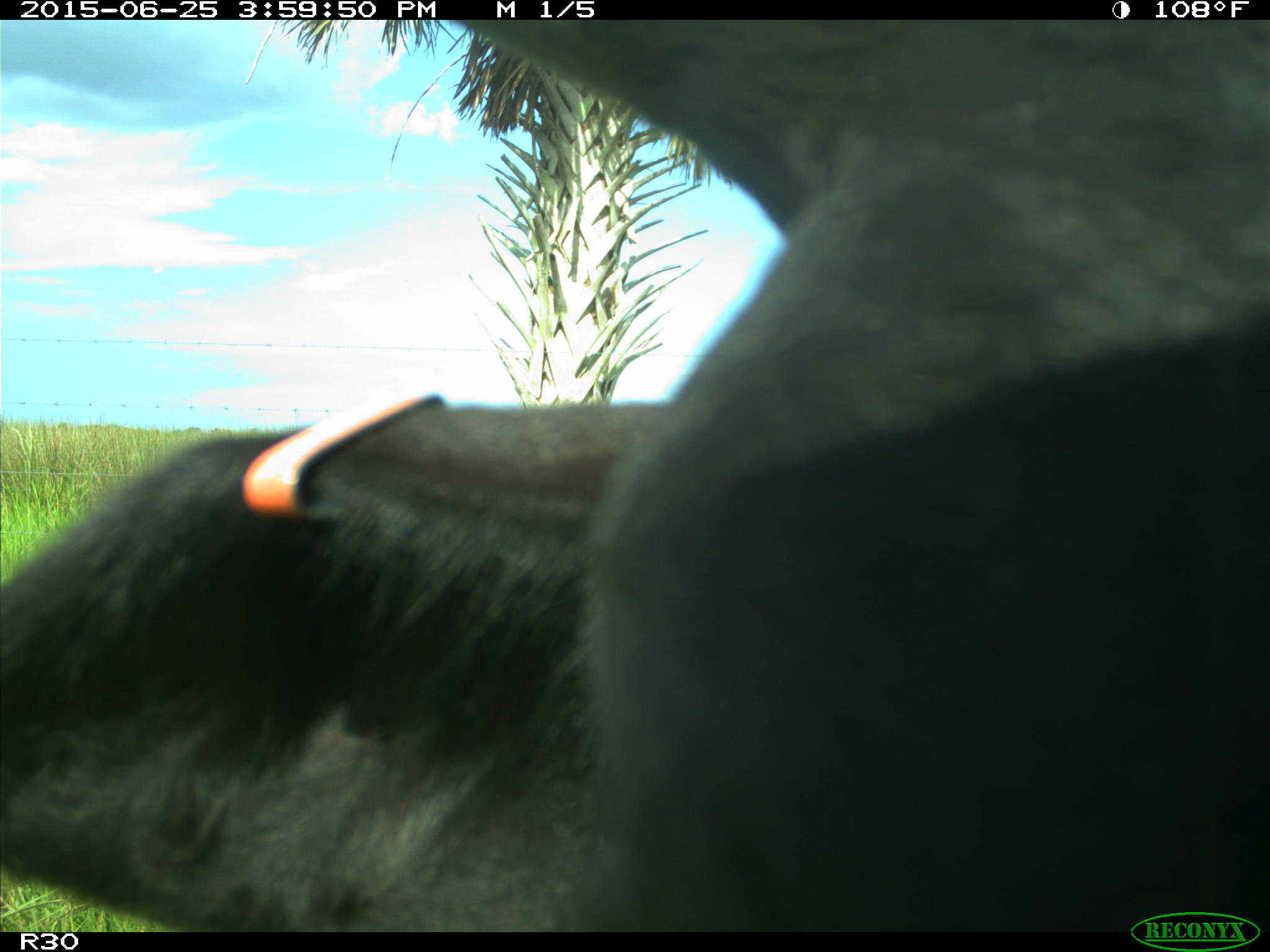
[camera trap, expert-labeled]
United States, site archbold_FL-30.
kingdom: Animalia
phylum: Chordata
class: Mammalia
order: Artiodactyla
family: Bovidae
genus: Bos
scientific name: Bos taurus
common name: domestic cow